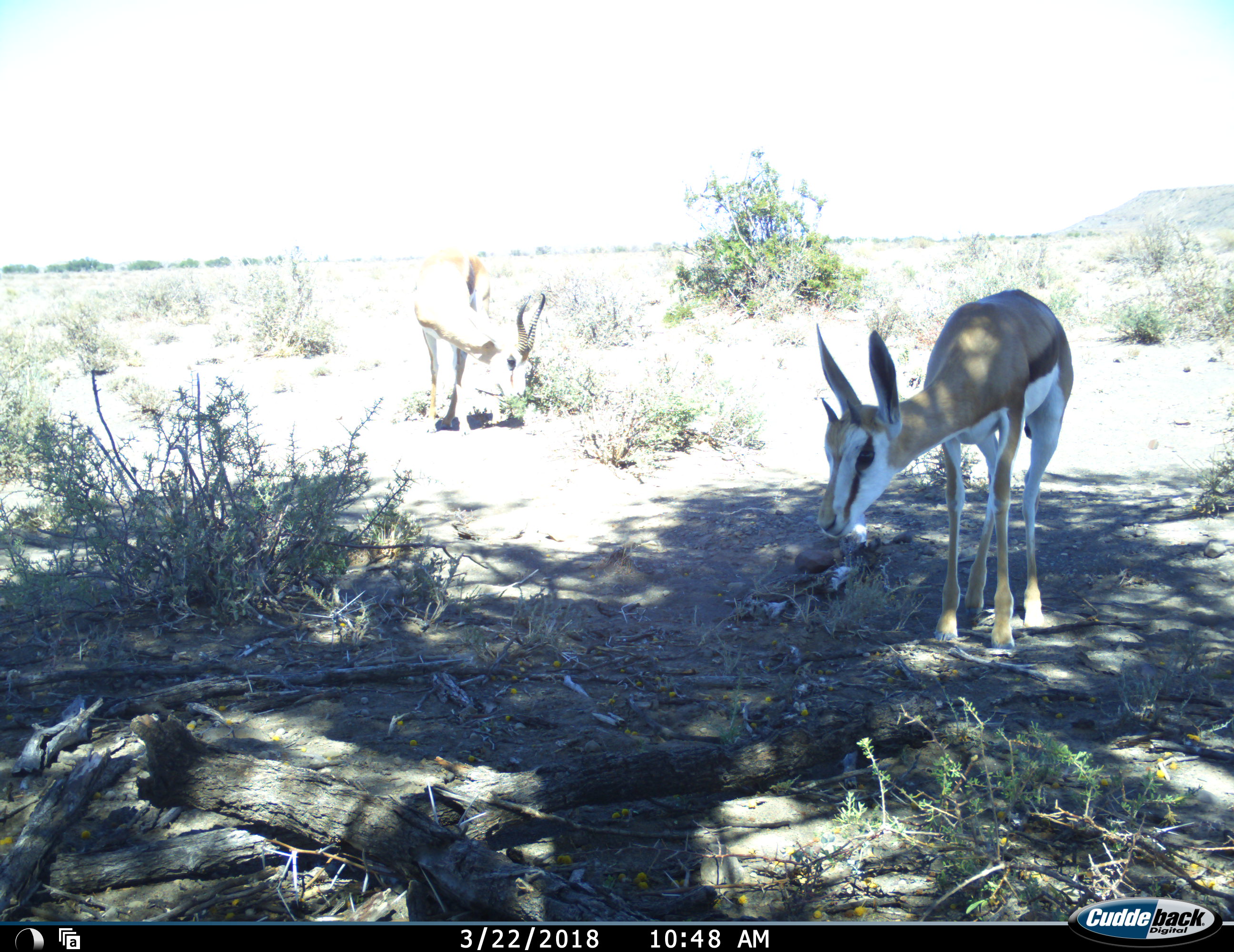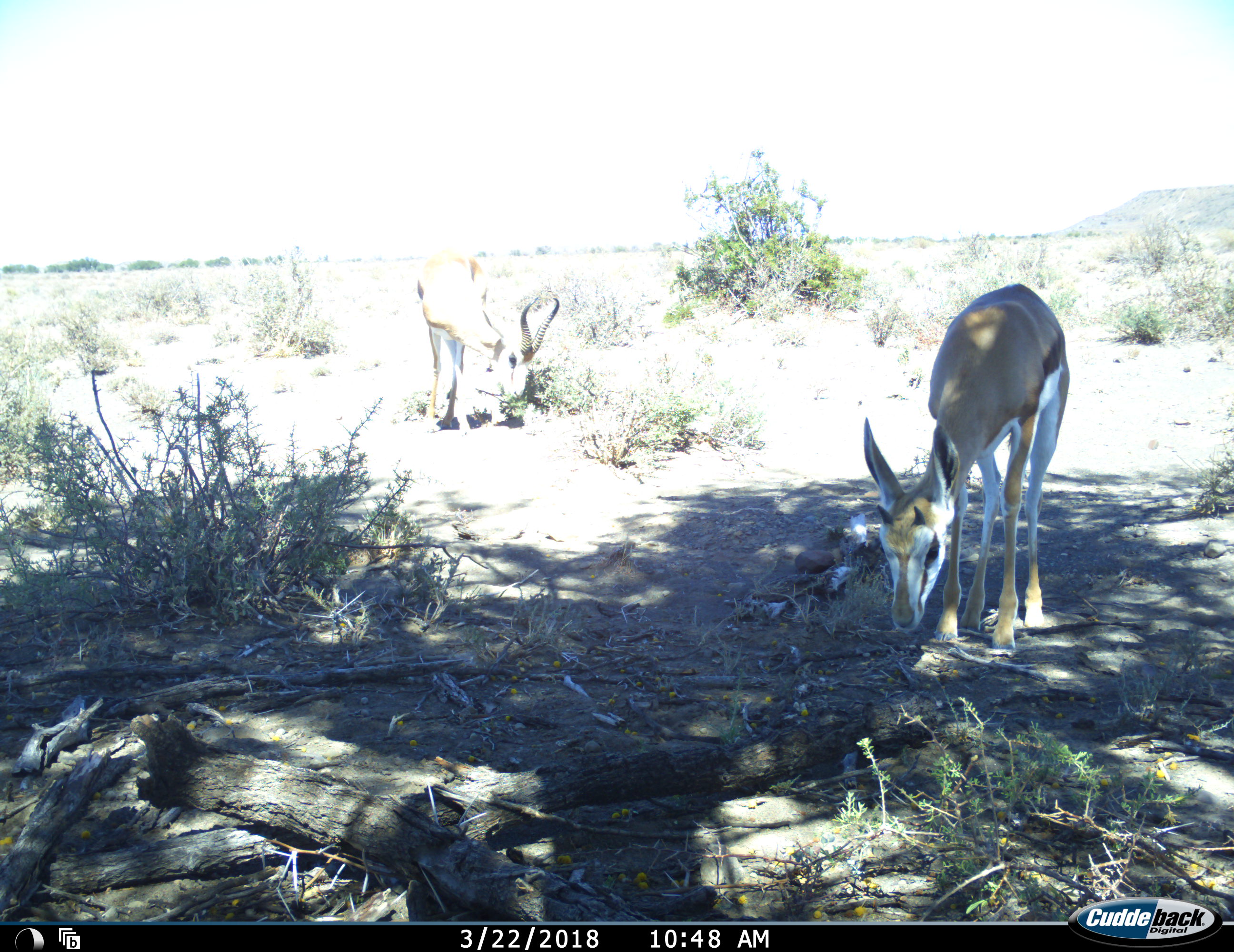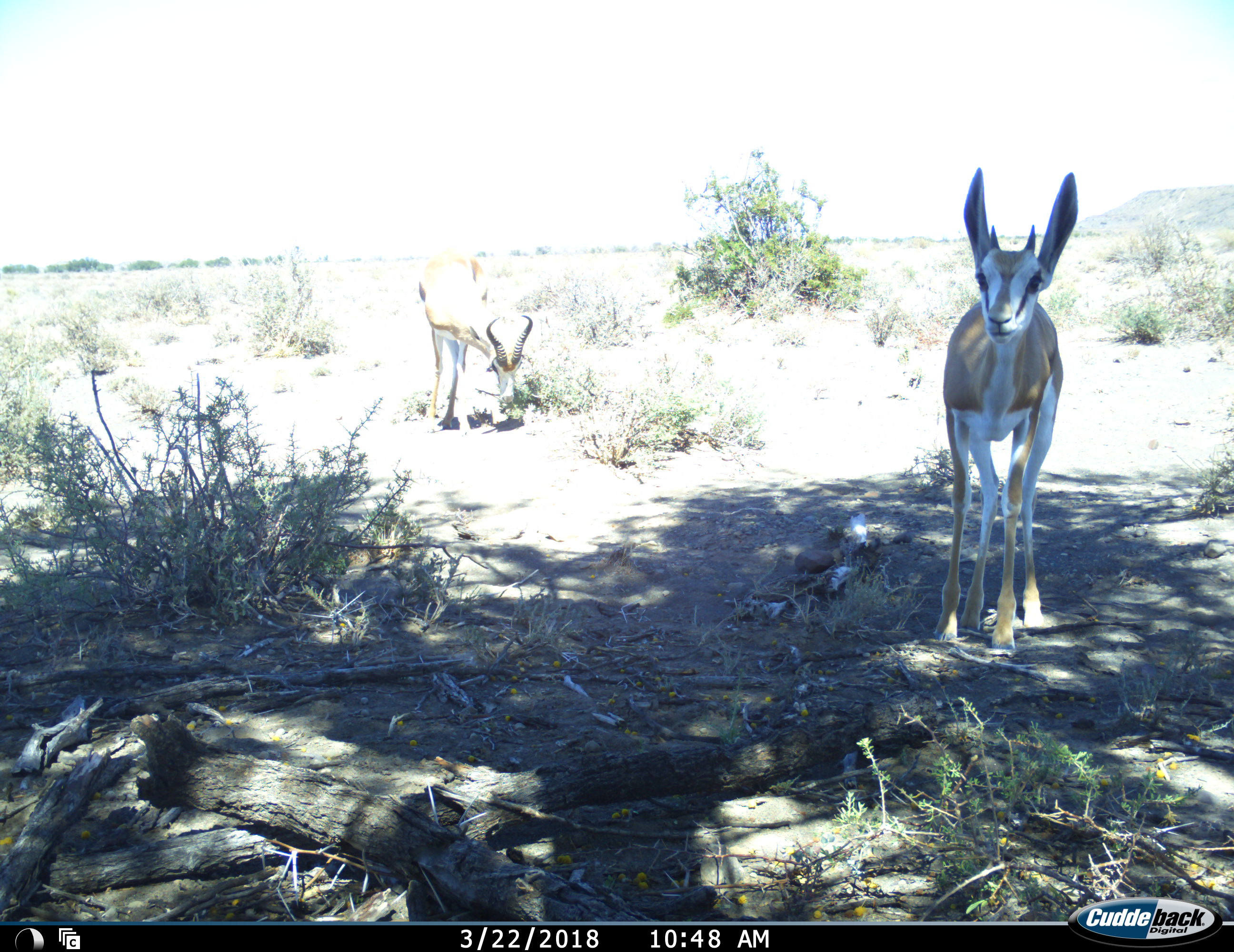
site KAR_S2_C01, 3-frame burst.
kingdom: Animalia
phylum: Chordata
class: Mammalia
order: Artiodactyla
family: Bovidae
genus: Antidorcas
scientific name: Antidorcas marsupialis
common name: springbok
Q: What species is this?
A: Springbok (Antidorcas marsupialis).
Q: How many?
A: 2.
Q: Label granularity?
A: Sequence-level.